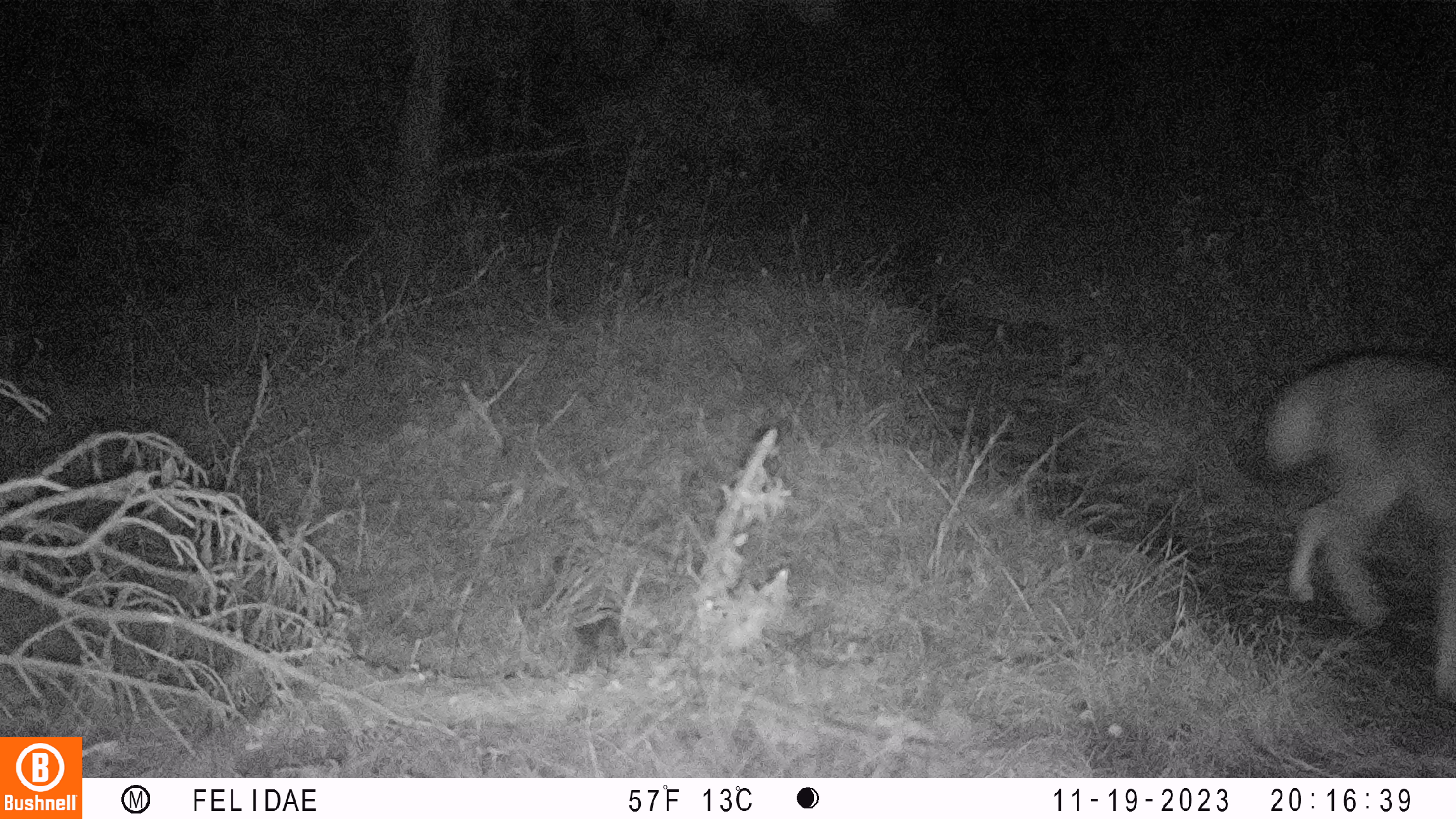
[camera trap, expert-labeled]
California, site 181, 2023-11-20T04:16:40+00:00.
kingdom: Animalia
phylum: Chordata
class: Mammalia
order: Carnivora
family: Canidae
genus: Canis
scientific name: Canis latrans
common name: coyote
Coyote (Canis latrans).